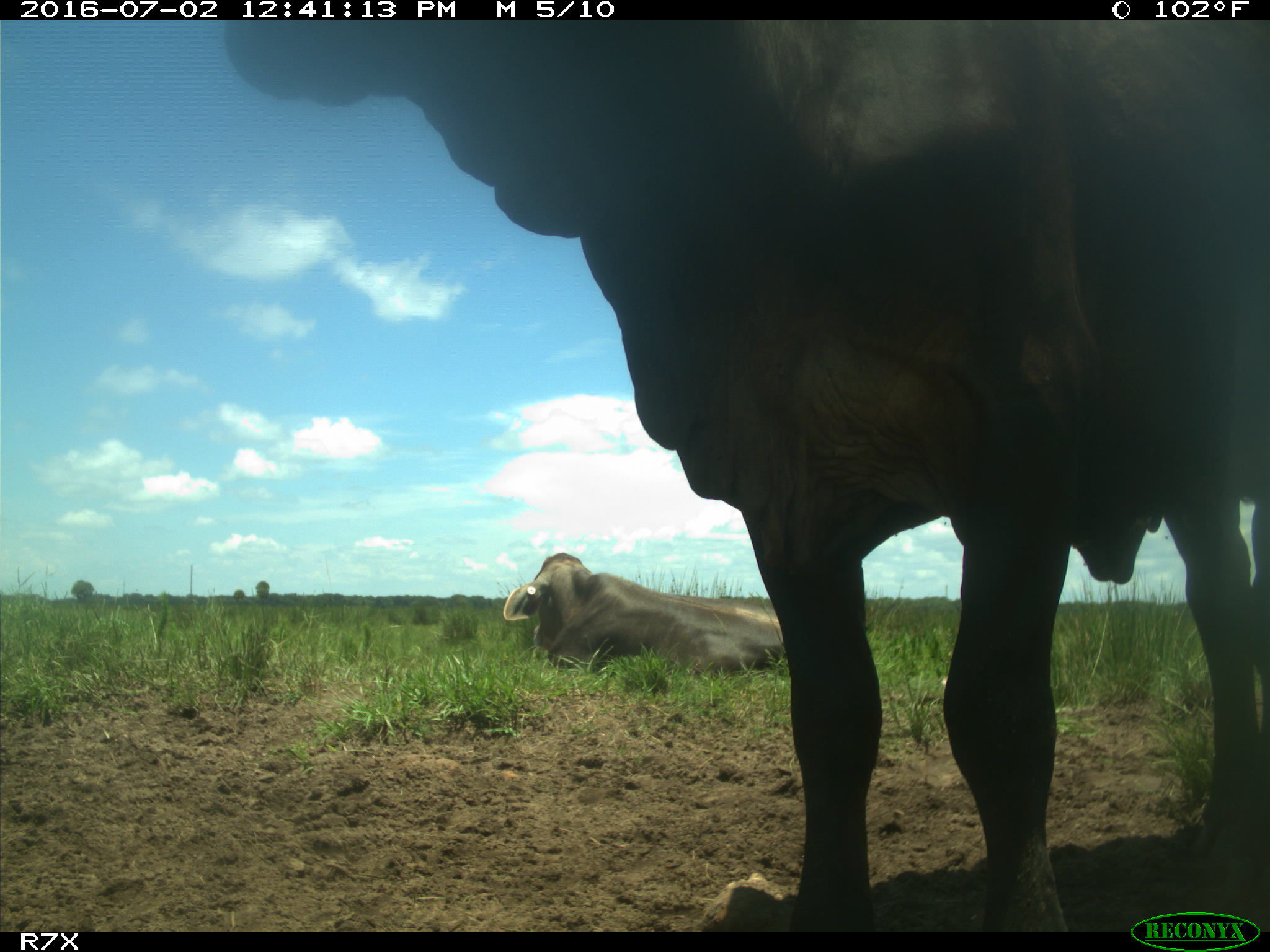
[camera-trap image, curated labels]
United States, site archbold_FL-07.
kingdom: Animalia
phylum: Chordata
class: Mammalia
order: Artiodactyla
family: Bovidae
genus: Bos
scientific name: Bos taurus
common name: domestic cow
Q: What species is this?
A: Bos taurus (domestic cow).